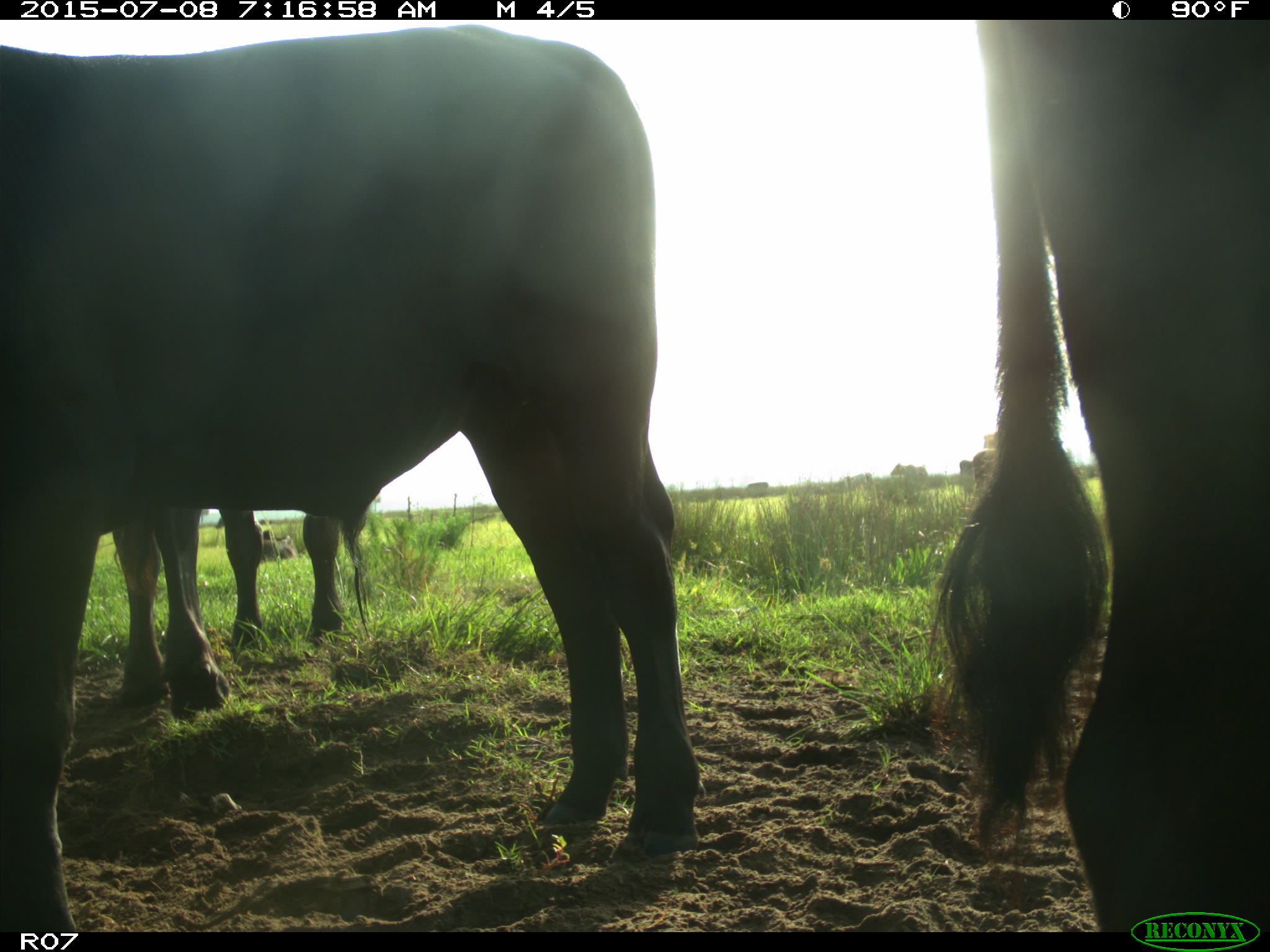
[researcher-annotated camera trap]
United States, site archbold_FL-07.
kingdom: Animalia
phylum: Chordata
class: Mammalia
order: Artiodactyla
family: Bovidae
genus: Bos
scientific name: Bos taurus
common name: domestic cow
Bos taurus (domestic cow).